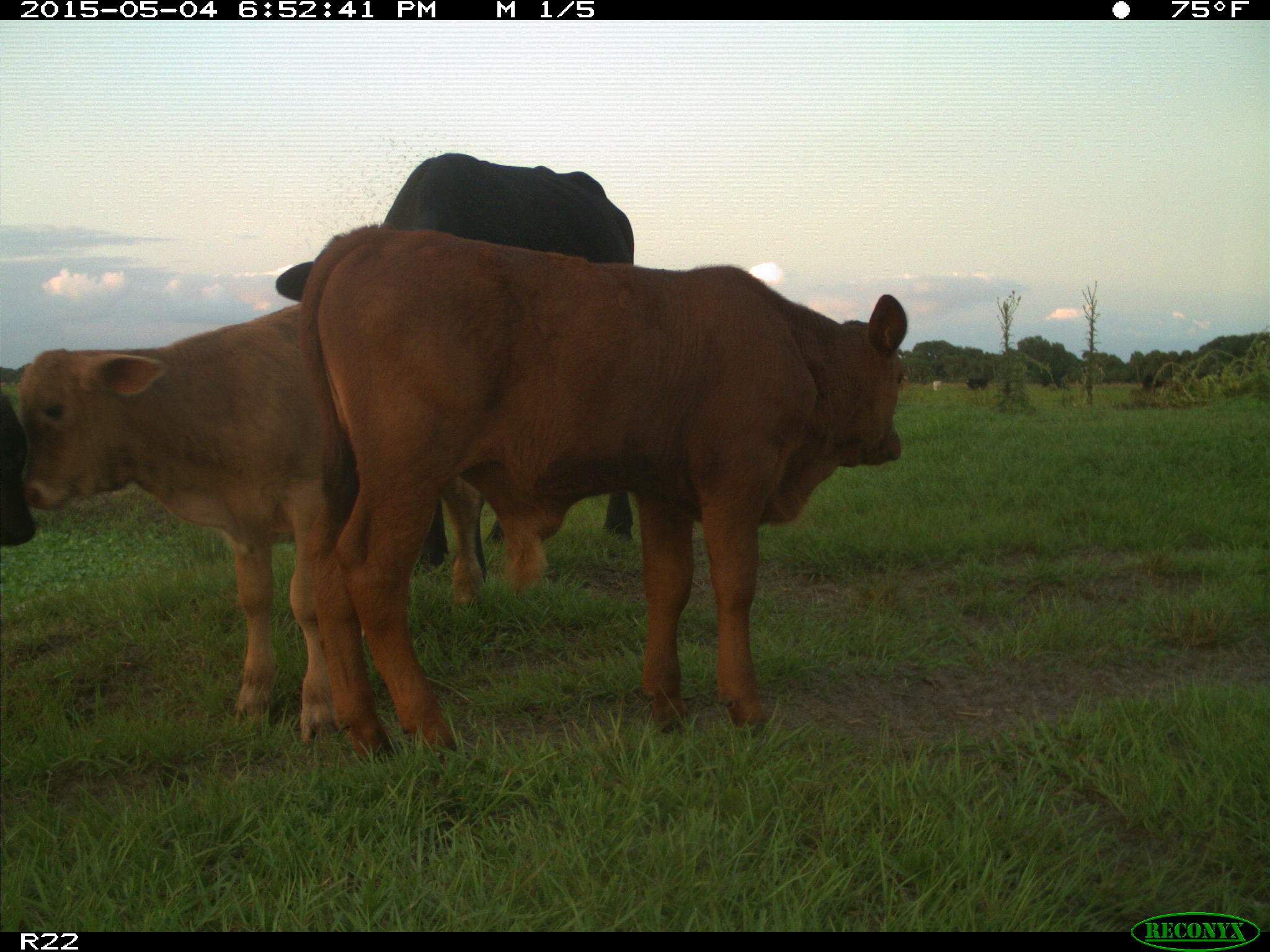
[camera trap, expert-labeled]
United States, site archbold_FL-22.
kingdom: Animalia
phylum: Chordata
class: Mammalia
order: Artiodactyla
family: Bovidae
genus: Bos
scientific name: Bos taurus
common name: domestic cow